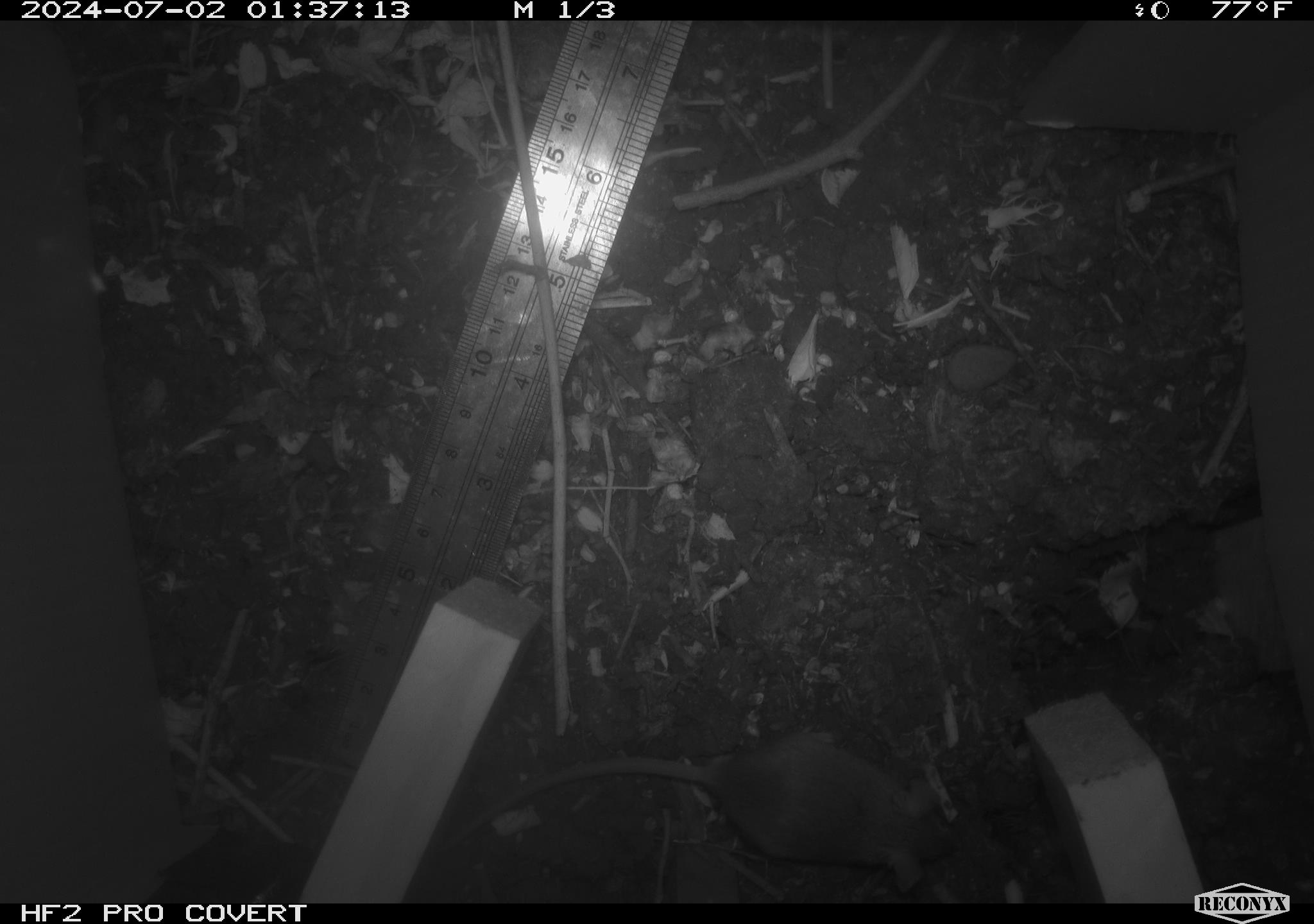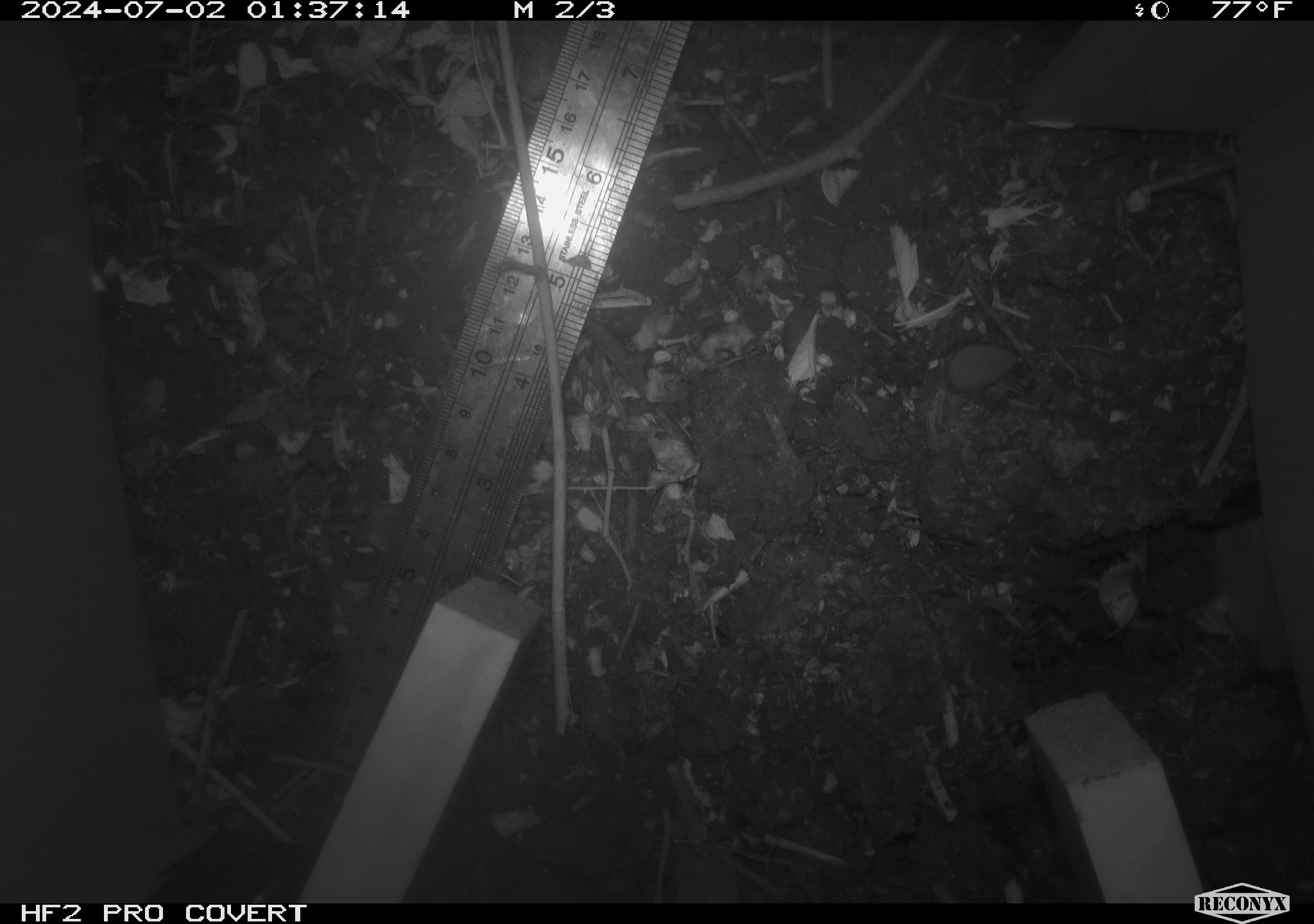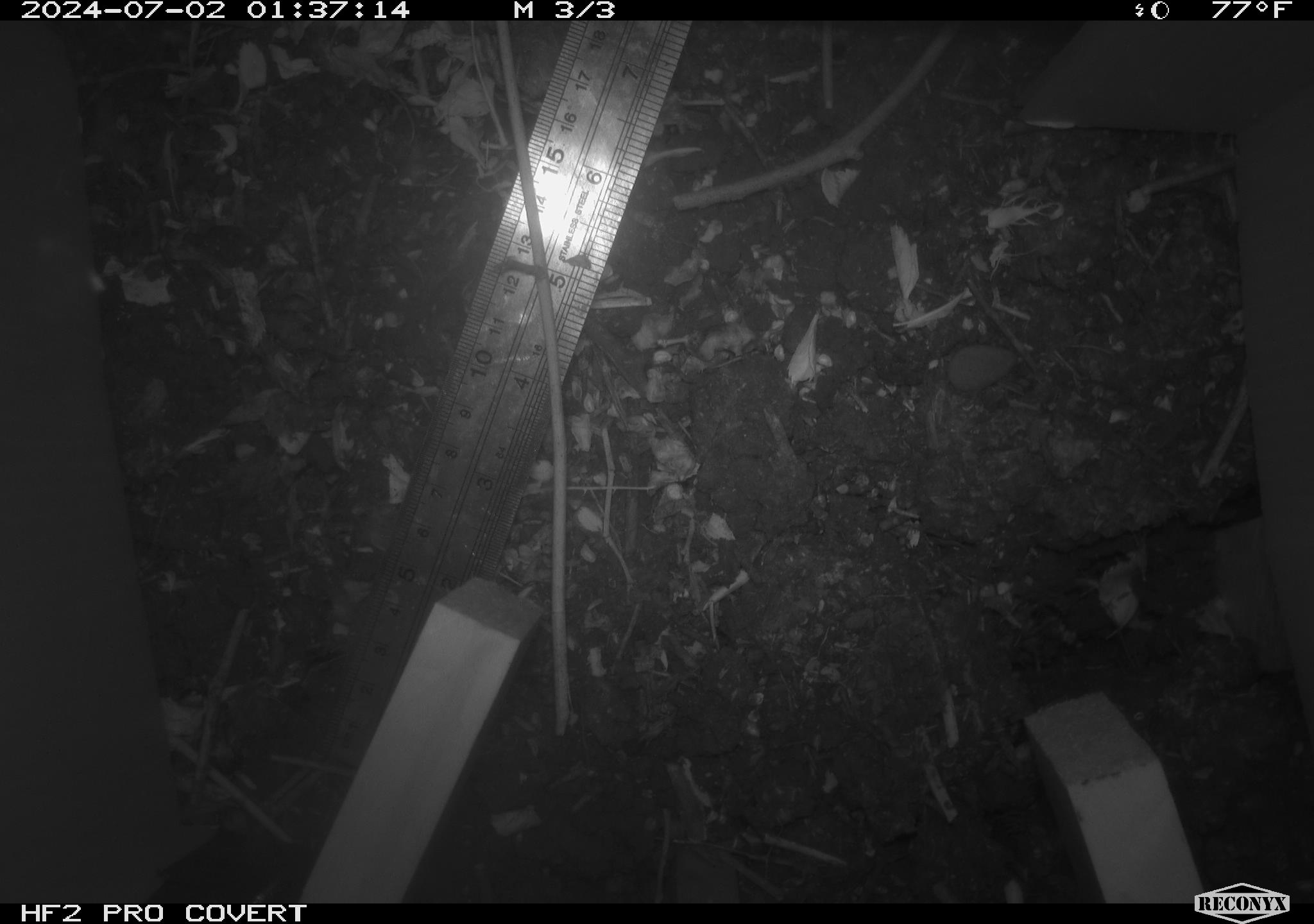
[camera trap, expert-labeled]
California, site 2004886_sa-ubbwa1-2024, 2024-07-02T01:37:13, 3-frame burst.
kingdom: Animalia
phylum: Chordata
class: Mammalia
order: Rodentia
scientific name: Rodentia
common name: mouse species